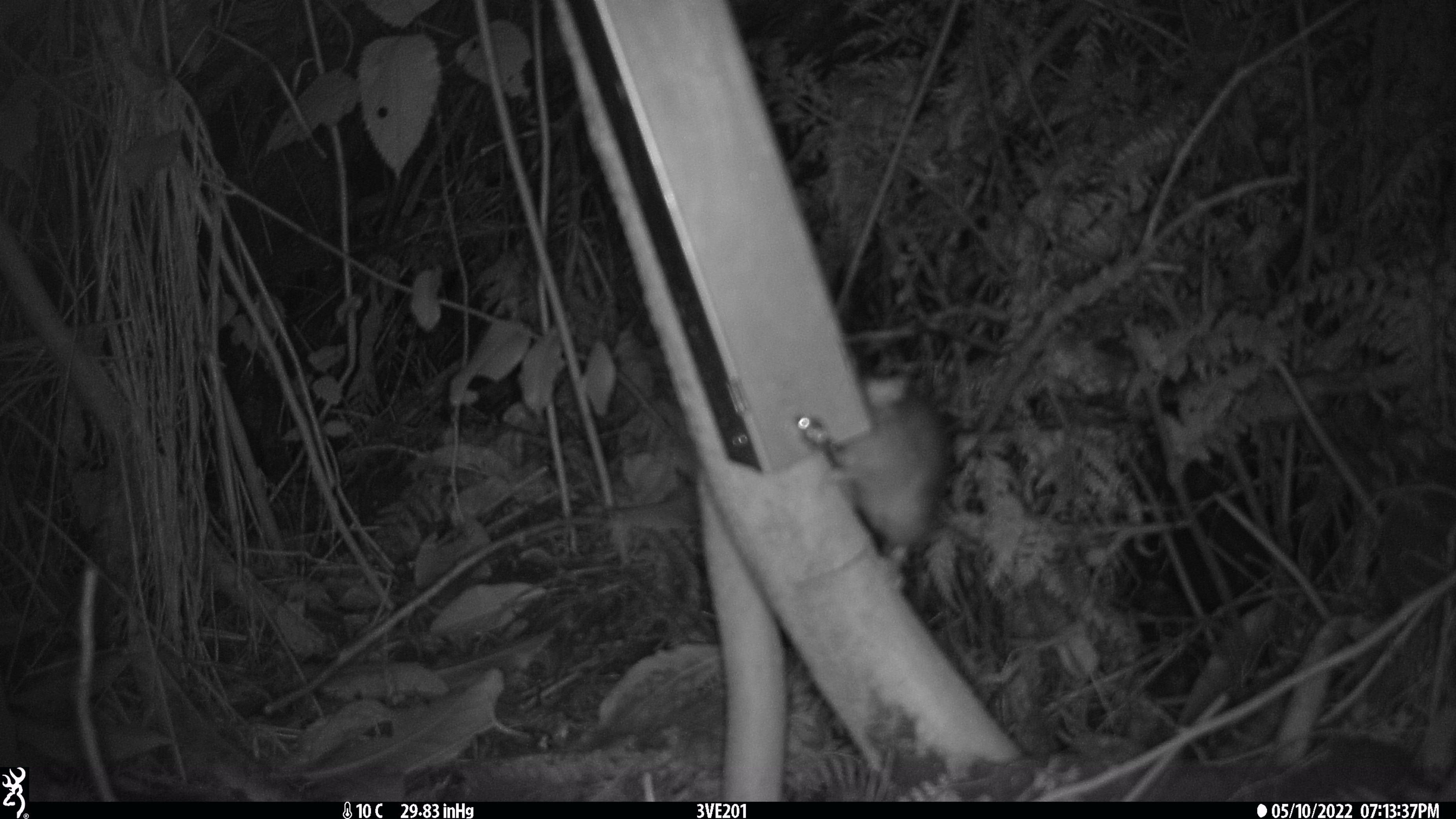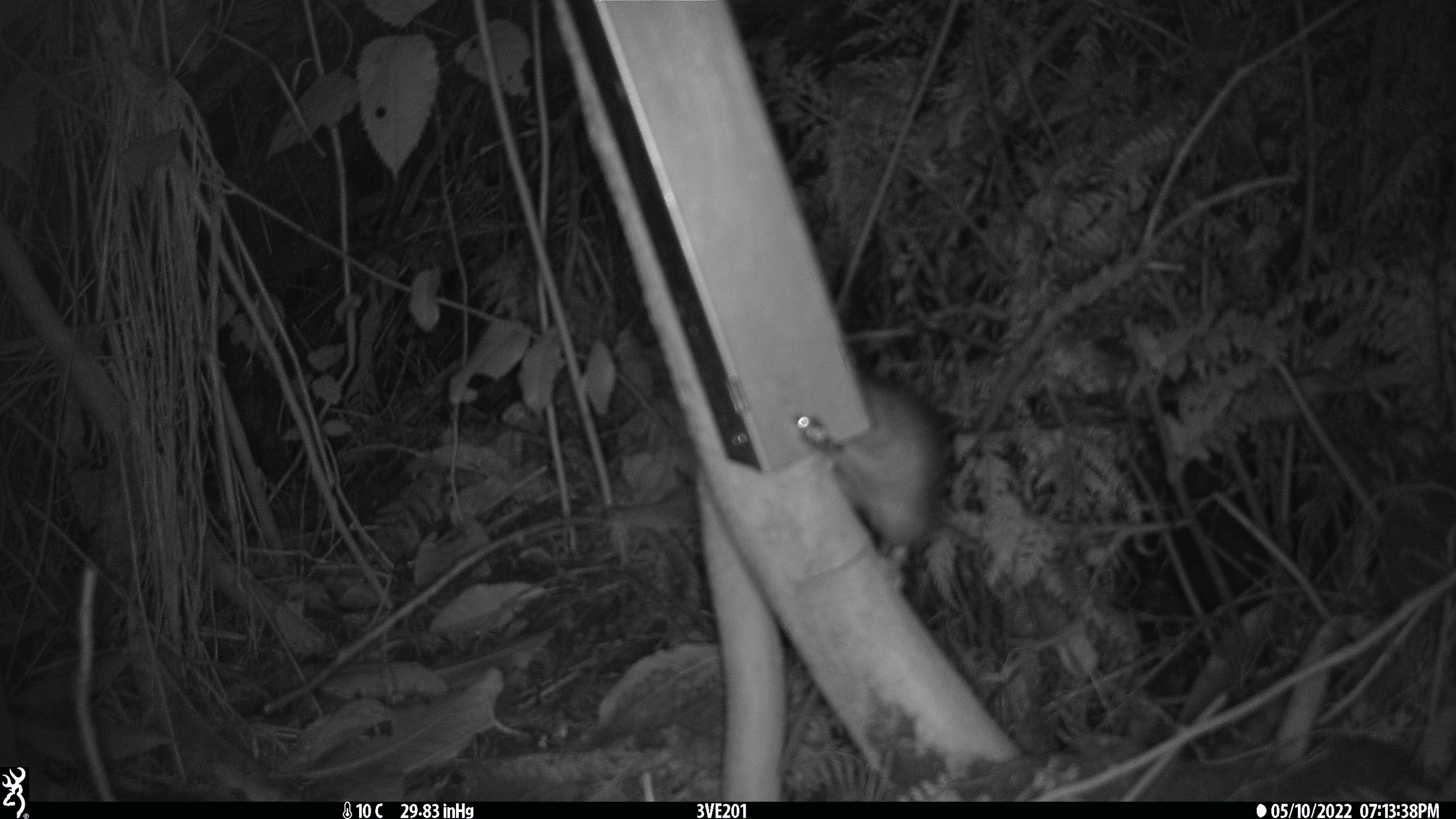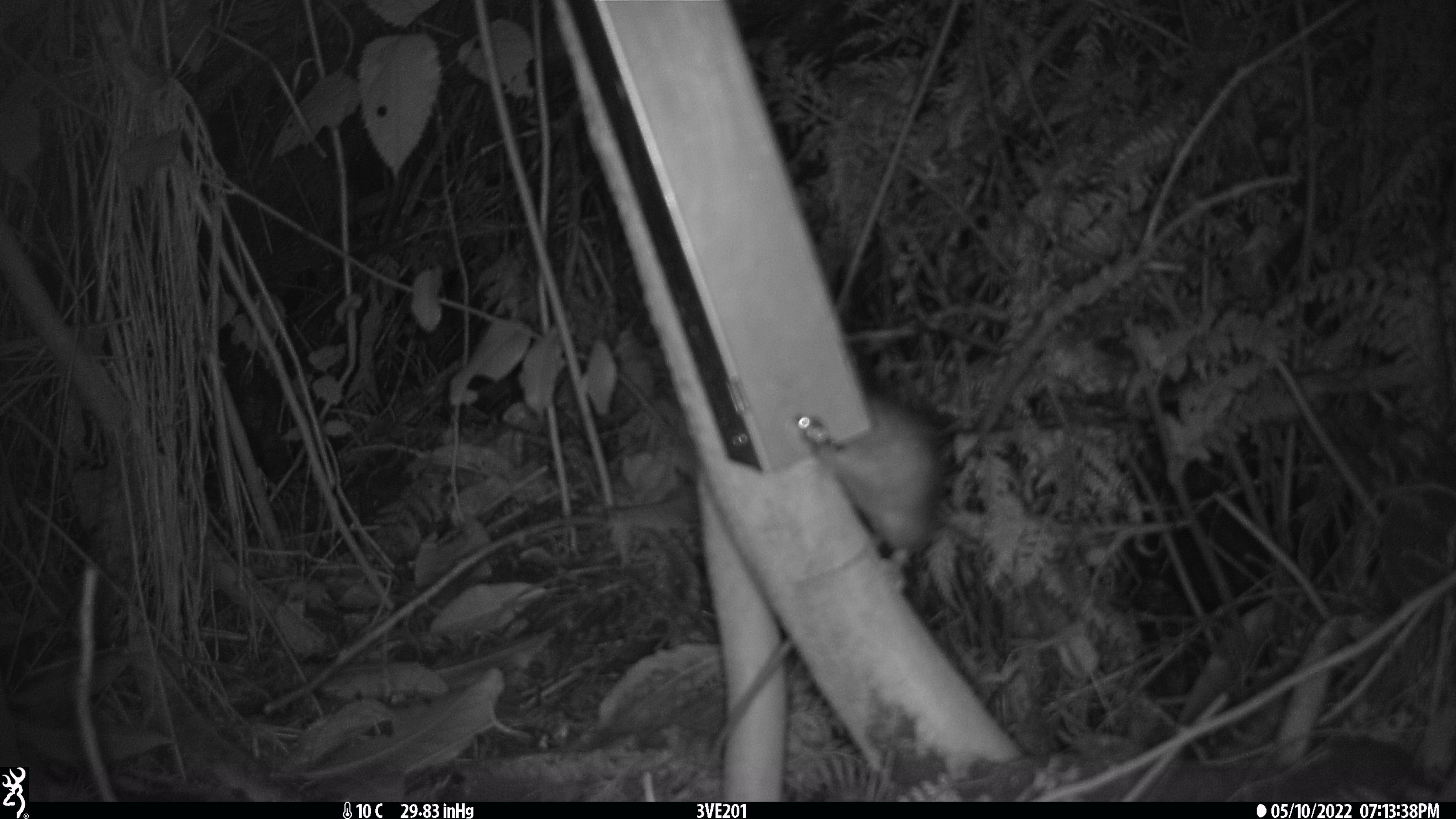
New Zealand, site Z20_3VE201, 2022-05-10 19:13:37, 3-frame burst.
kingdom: Animalia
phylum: Chordata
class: Mammalia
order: Rodentia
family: Muridae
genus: Rattus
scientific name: Rattus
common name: rat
Rat (Rattus).